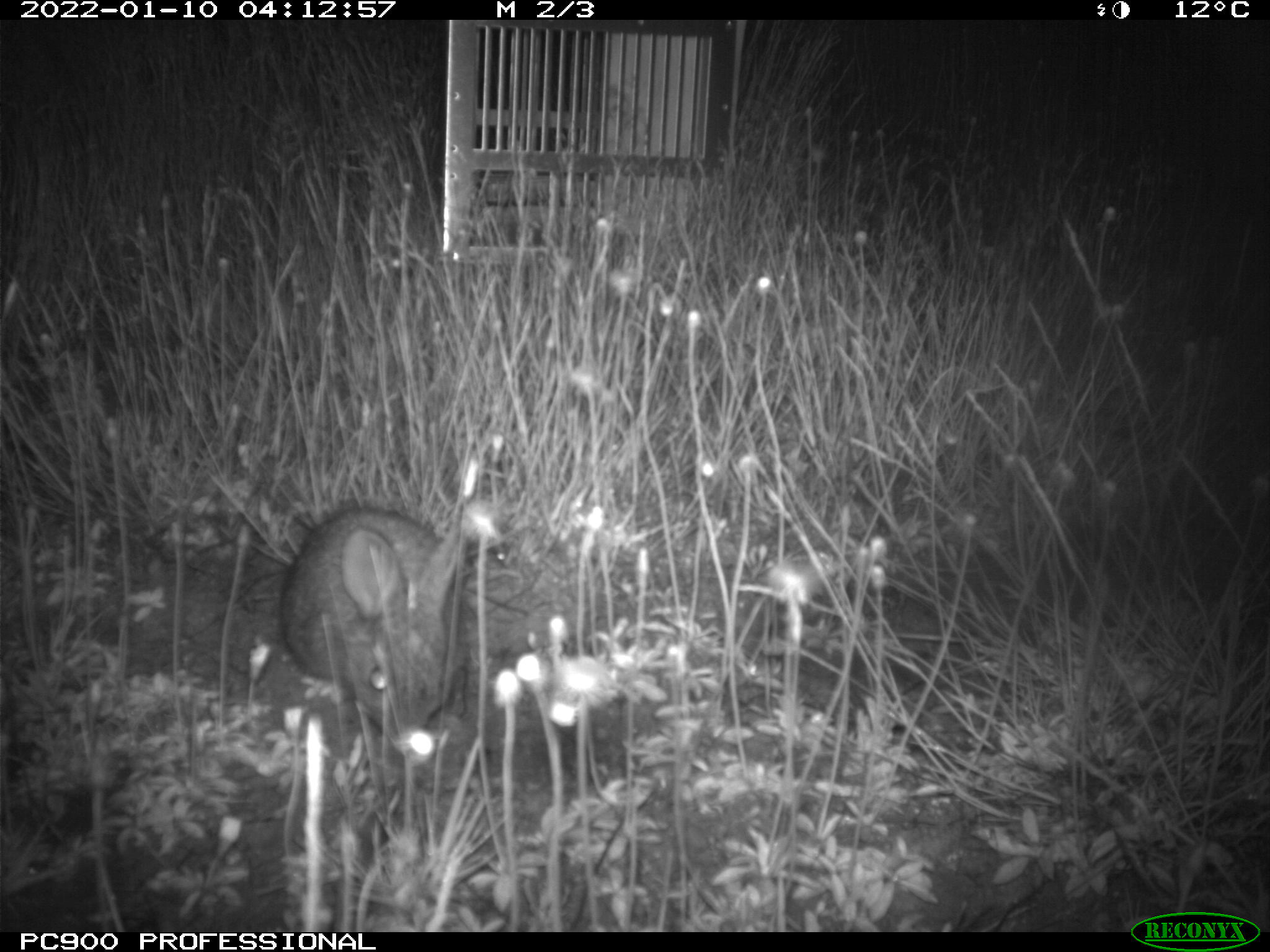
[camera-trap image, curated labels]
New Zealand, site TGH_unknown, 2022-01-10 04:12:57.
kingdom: Animalia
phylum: Chordata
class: Mammalia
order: Lagomorpha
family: Leporidae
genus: Oryctolagus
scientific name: Oryctolagus cuniculus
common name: european rabbit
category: rabbit